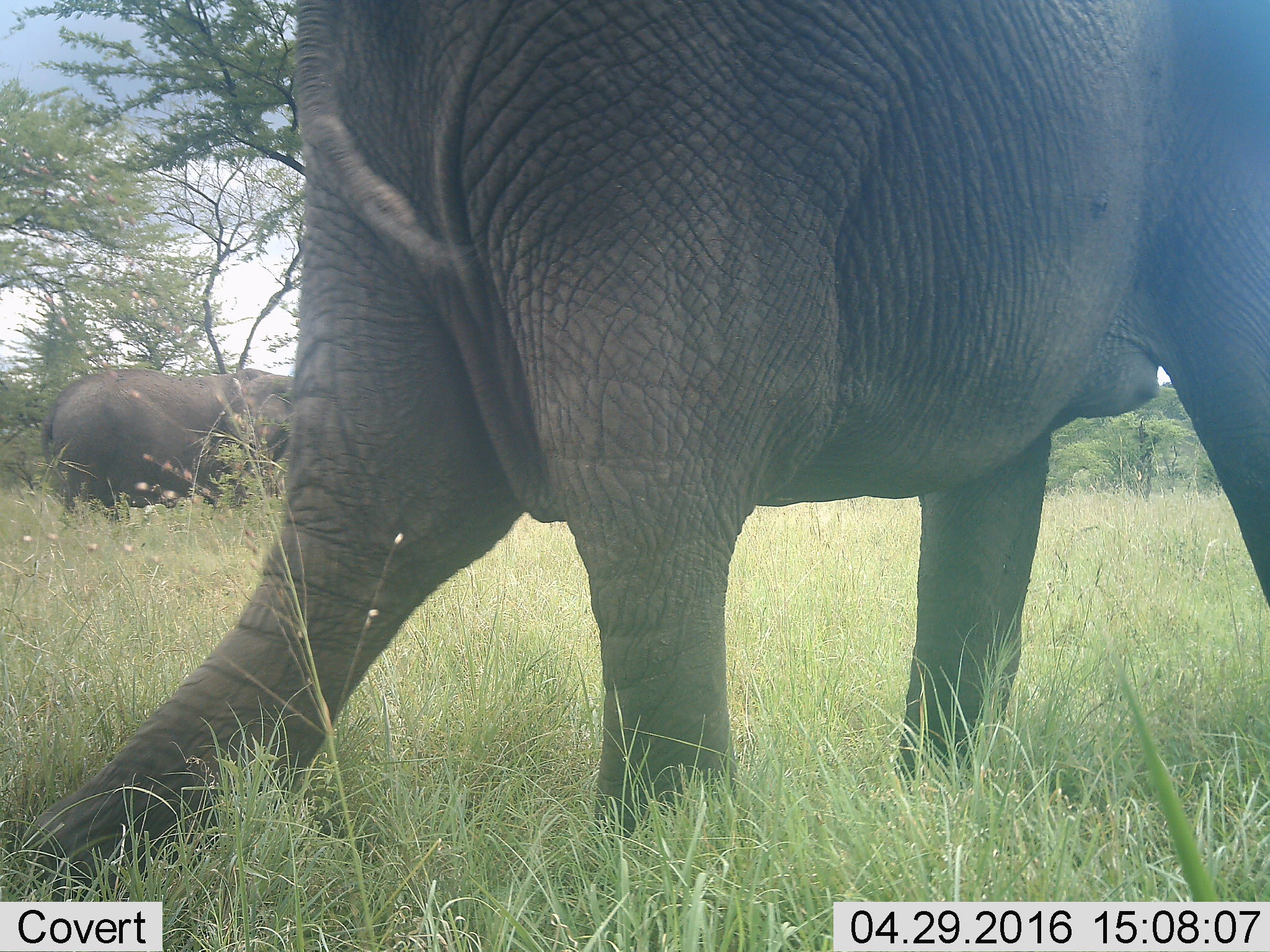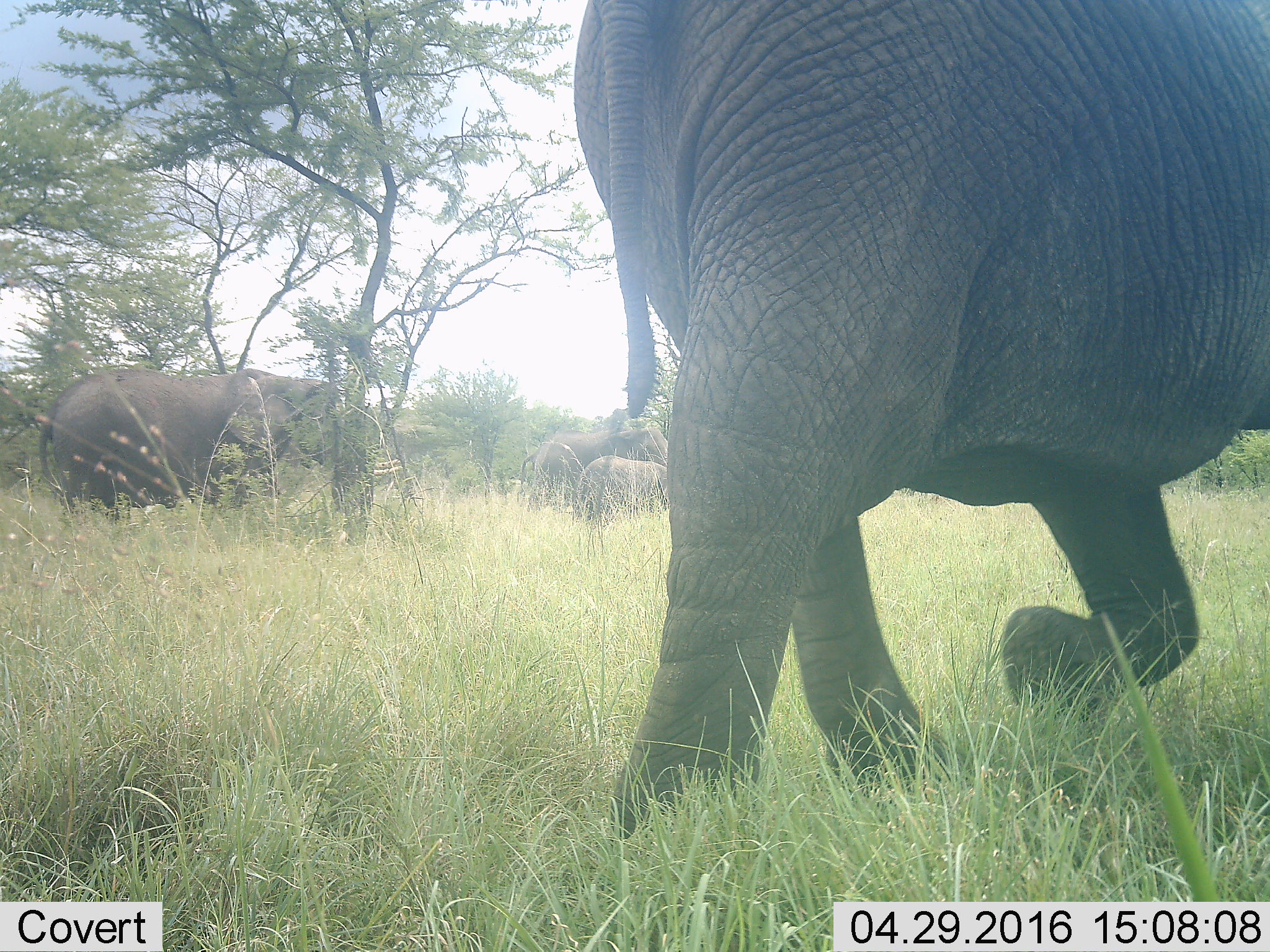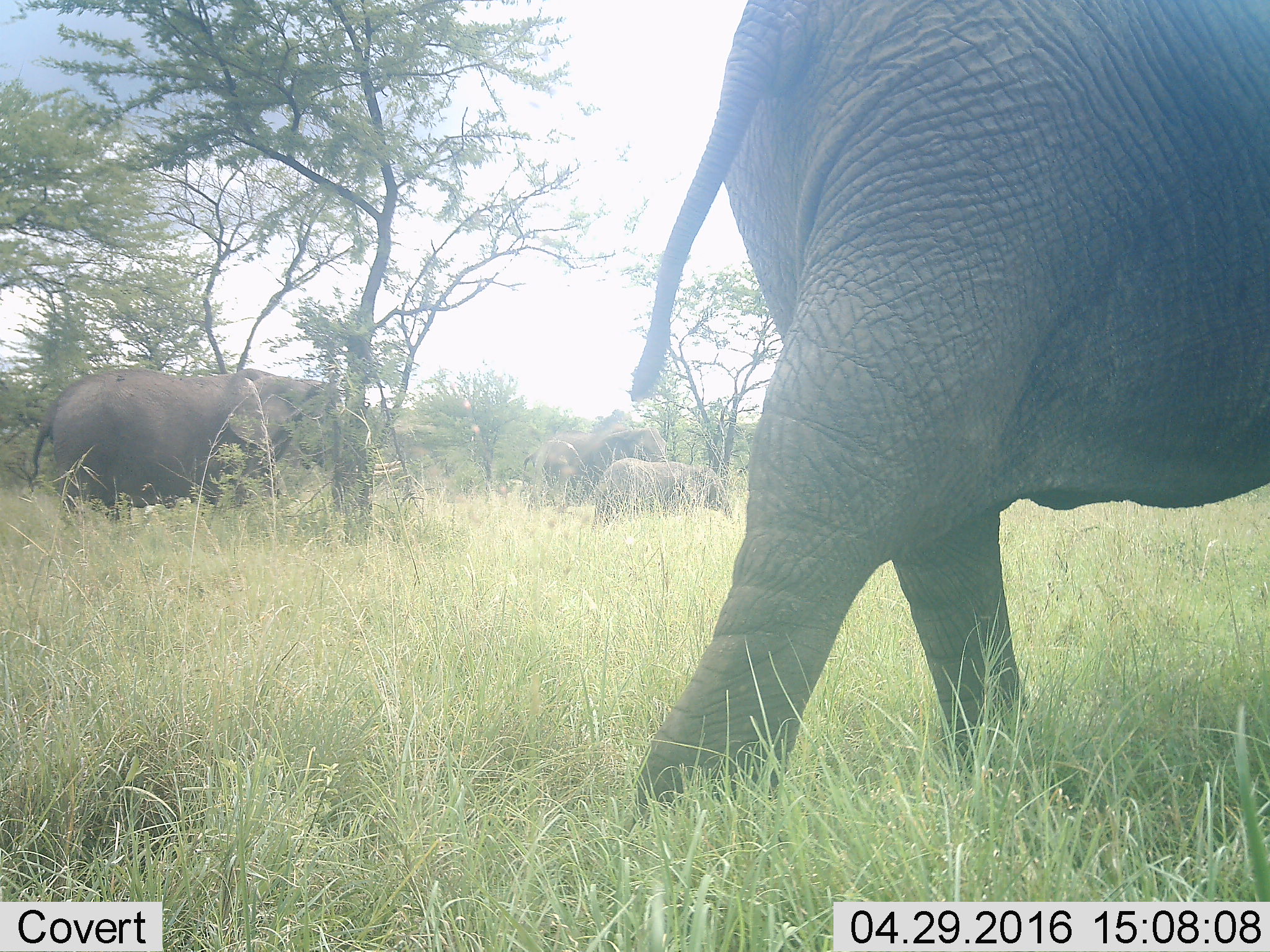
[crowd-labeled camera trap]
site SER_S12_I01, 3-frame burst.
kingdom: Animalia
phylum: Chordata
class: Mammalia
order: Proboscidea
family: Elephantidae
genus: Loxodonta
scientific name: Loxodonta africana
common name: african bush elephant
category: elephant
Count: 4.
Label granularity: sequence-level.